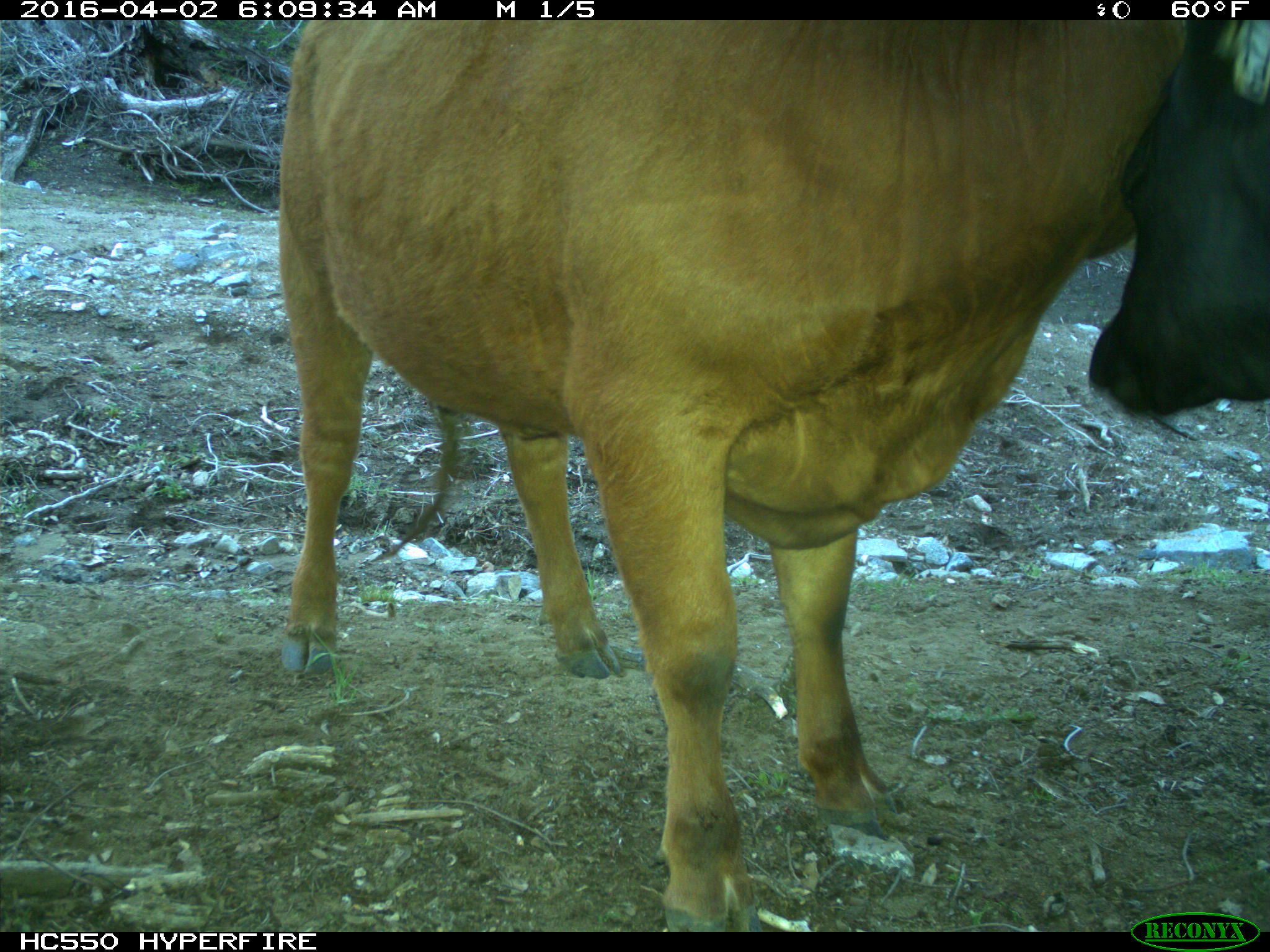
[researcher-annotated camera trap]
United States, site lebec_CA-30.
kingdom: Animalia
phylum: Chordata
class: Mammalia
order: Artiodactyla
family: Bovidae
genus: Bos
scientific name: Bos taurus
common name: domestic cow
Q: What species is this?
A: Bos taurus (domestic cow).